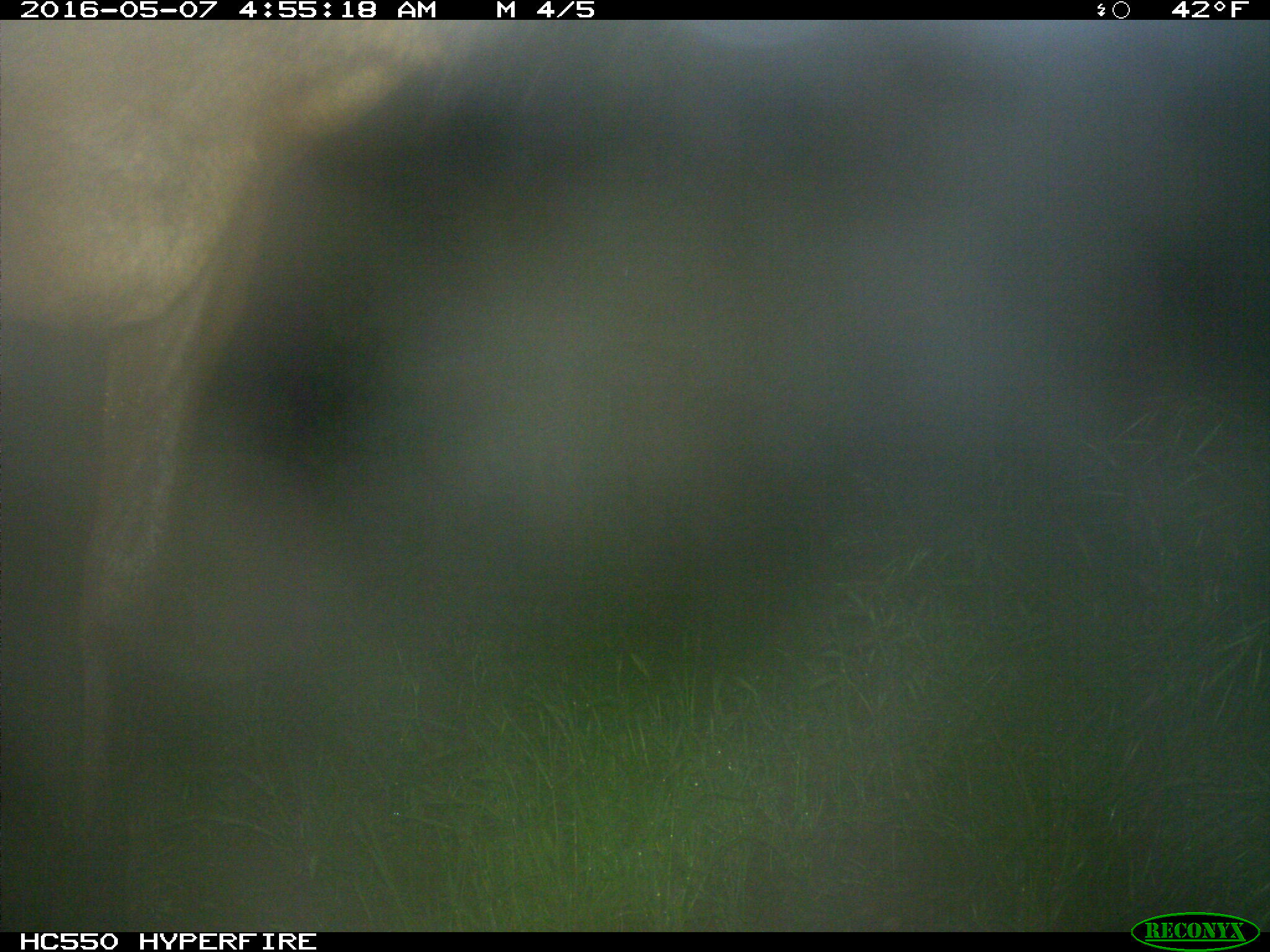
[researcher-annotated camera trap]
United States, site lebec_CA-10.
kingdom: Animalia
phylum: Chordata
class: Mammalia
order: Artiodactyla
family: Cervidae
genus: Cervus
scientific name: Cervus canadensis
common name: elk